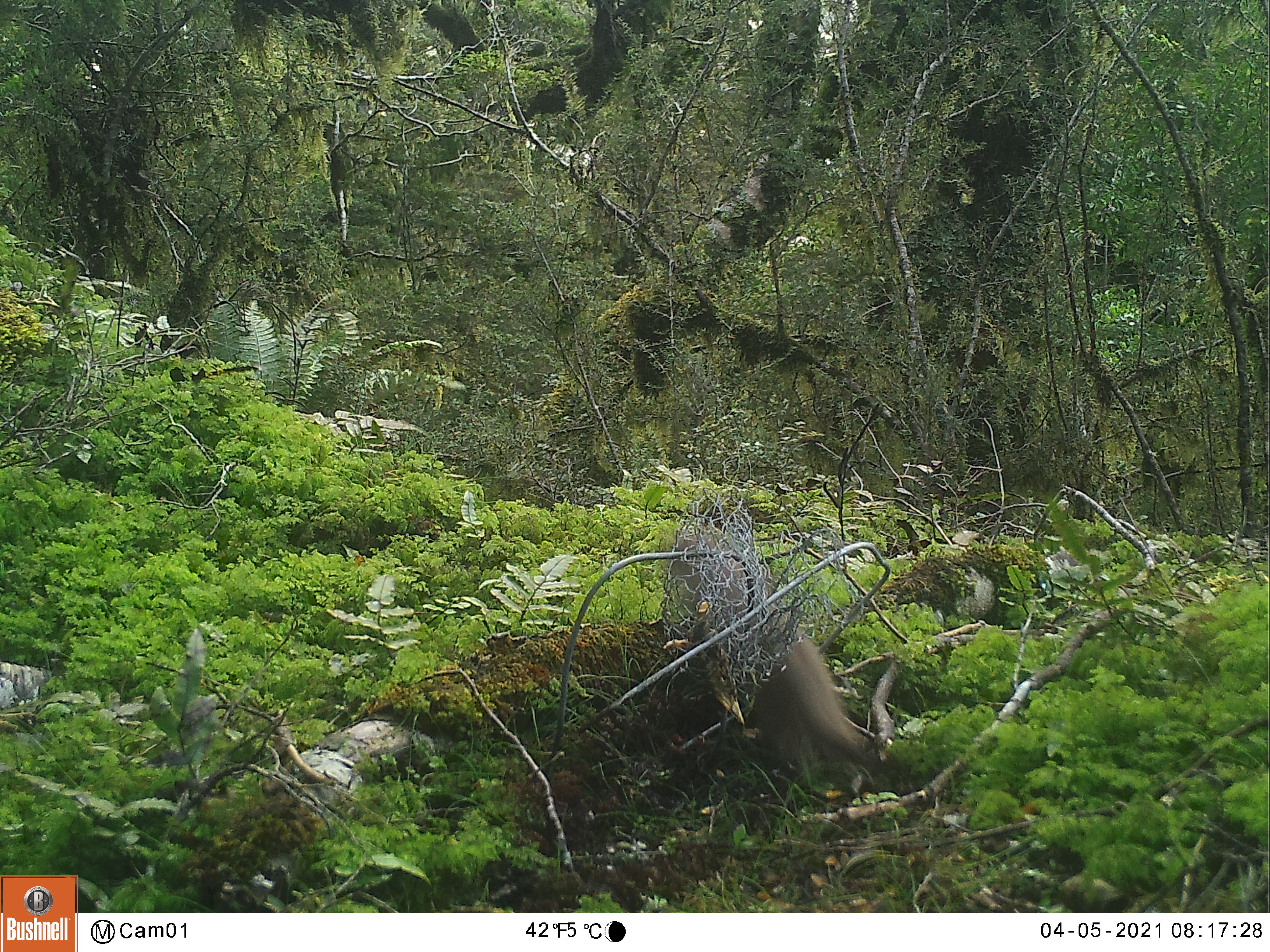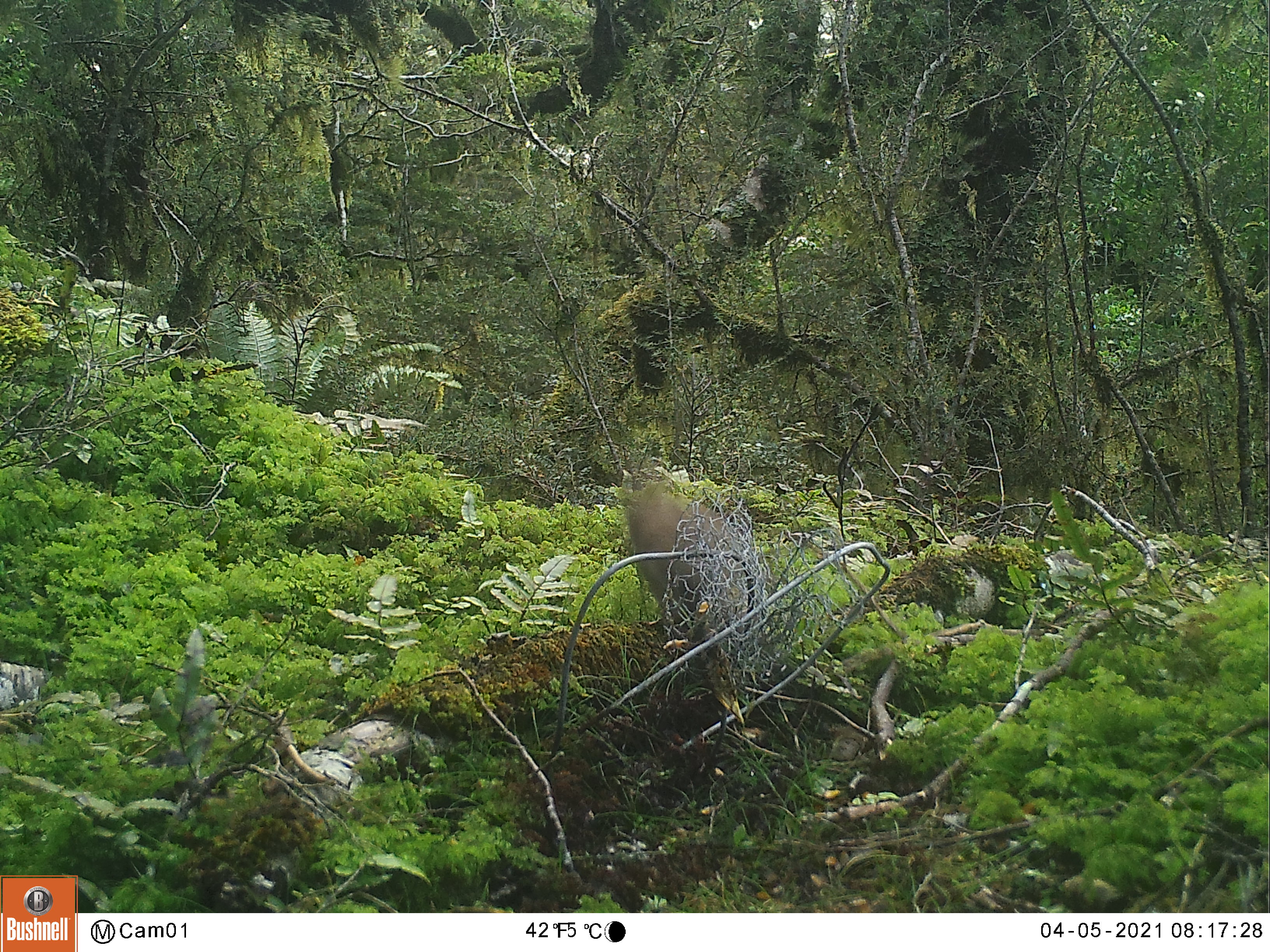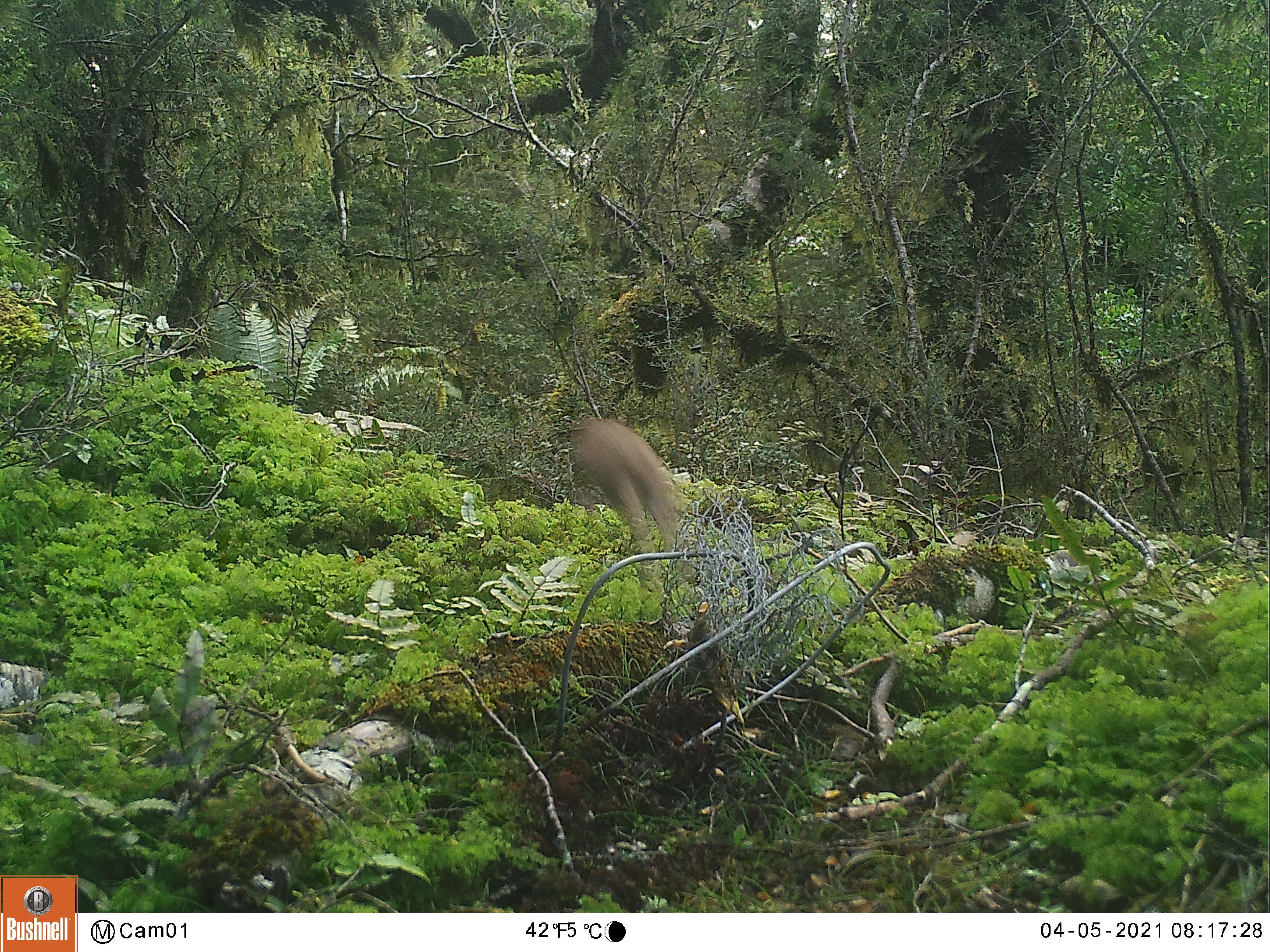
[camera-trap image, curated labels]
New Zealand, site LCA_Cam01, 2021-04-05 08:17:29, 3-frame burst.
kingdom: Animalia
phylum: Chordata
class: Mammalia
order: Carnivora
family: Mustelidae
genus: Mustela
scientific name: Mustela erminea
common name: stoat